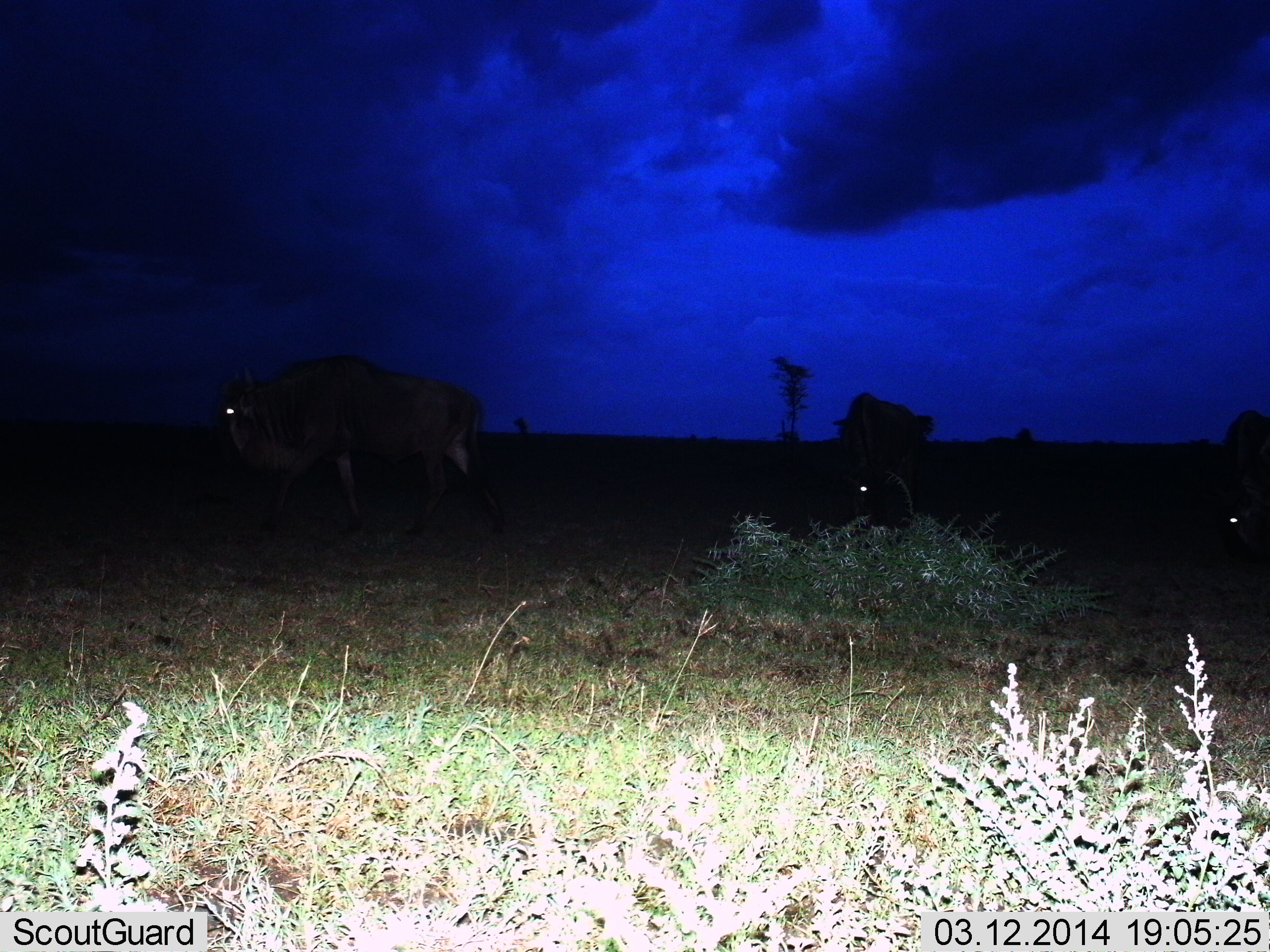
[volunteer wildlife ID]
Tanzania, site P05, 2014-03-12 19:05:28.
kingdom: Animalia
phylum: Chordata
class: Mammalia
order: Artiodactyla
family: Bovidae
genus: Connochaetes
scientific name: Connochaetes taurinus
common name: blue wildebeest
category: wildebeest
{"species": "wildebeest (blue wildebeest) (Connochaetes taurinus)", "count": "3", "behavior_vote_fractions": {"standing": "90%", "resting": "0%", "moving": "10%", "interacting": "0%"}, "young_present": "0%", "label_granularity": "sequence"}